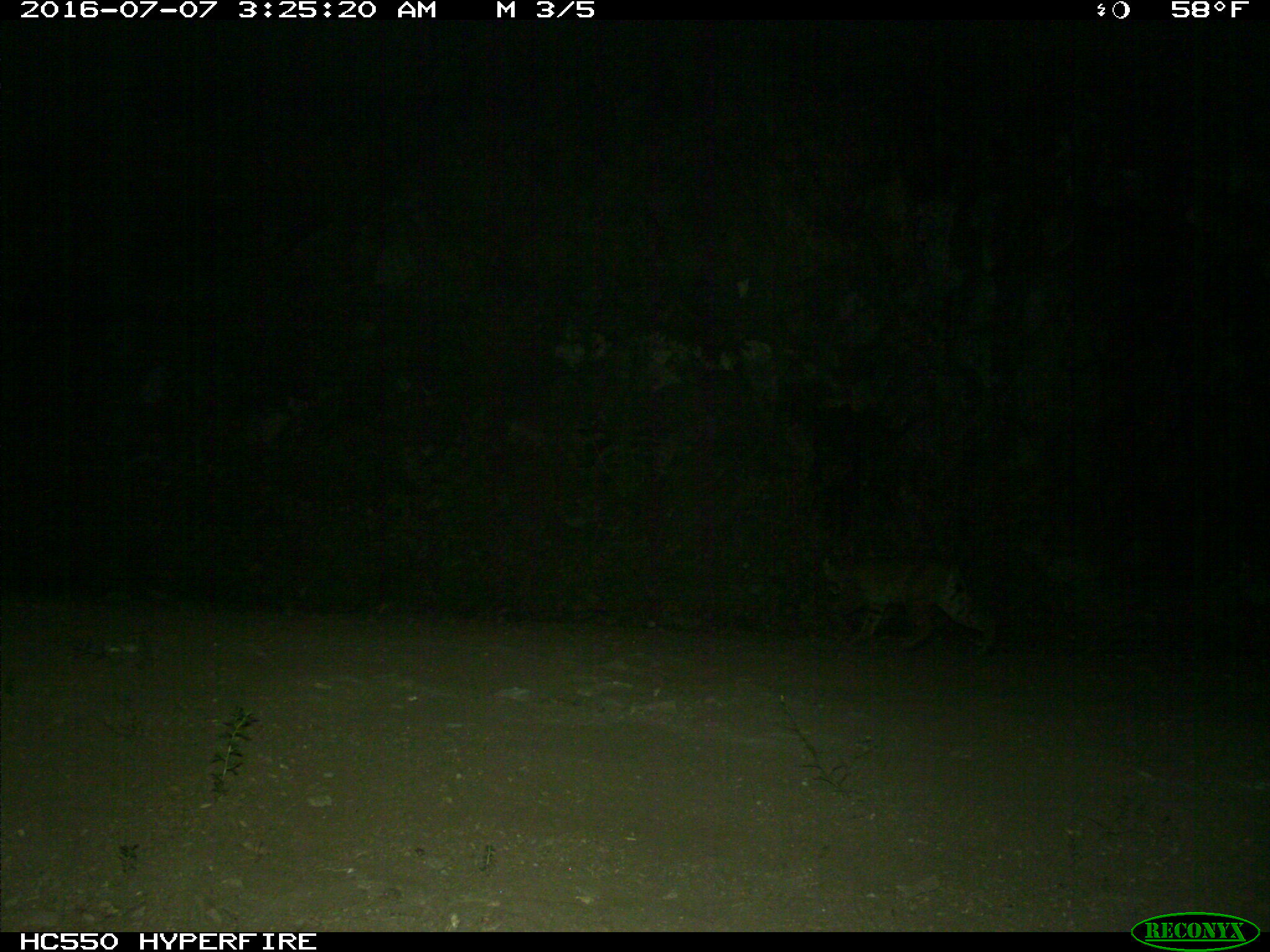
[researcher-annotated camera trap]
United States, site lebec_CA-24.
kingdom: Animalia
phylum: Chordata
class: Mammalia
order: Carnivora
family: Felidae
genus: Lynx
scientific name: Lynx rufus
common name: bobcat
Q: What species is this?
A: Lynx rufus (bobcat).